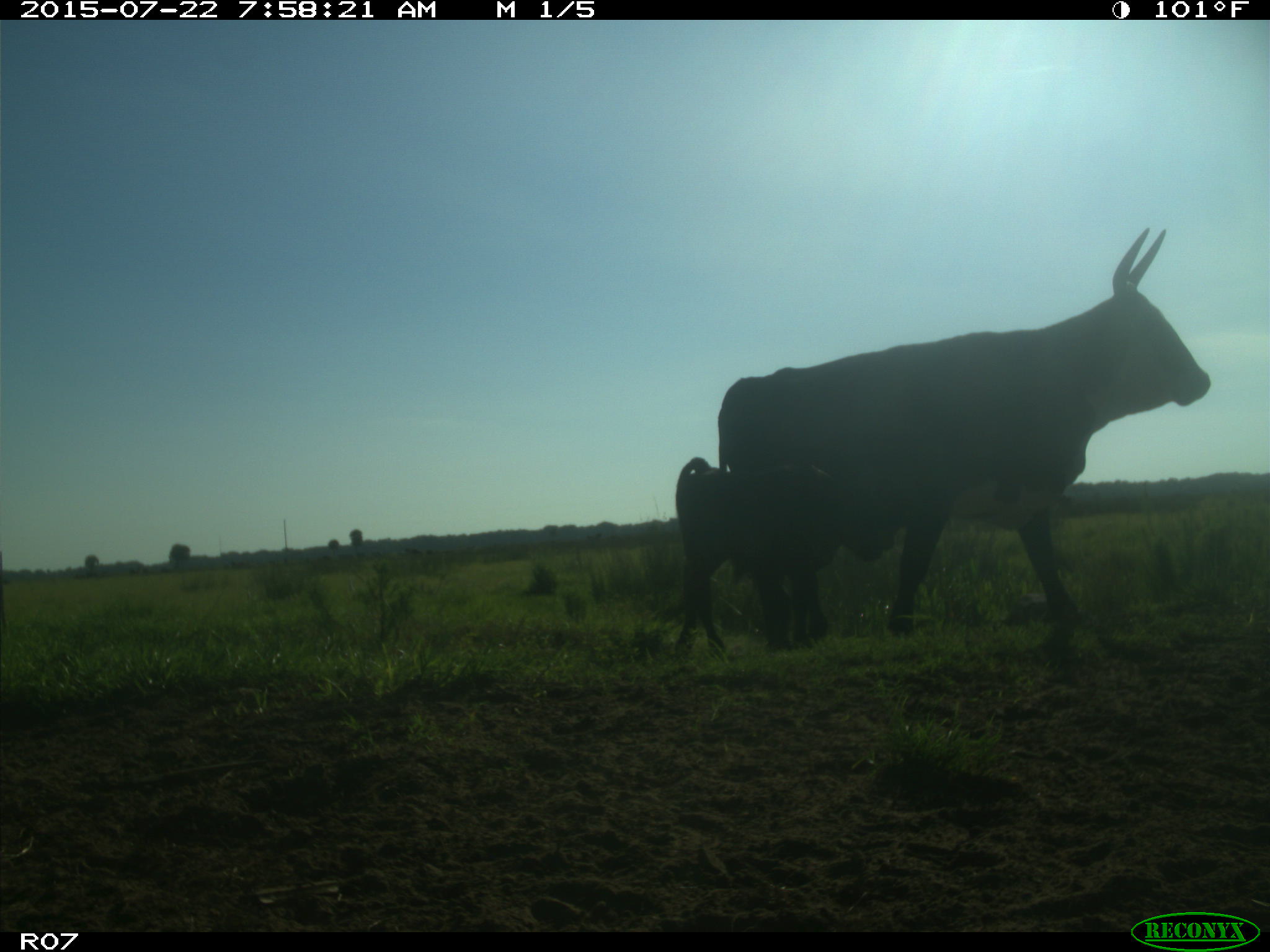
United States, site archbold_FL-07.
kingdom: Animalia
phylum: Chordata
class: Mammalia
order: Artiodactyla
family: Bovidae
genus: Bos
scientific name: Bos taurus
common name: domestic cow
Bos taurus (domestic cow).